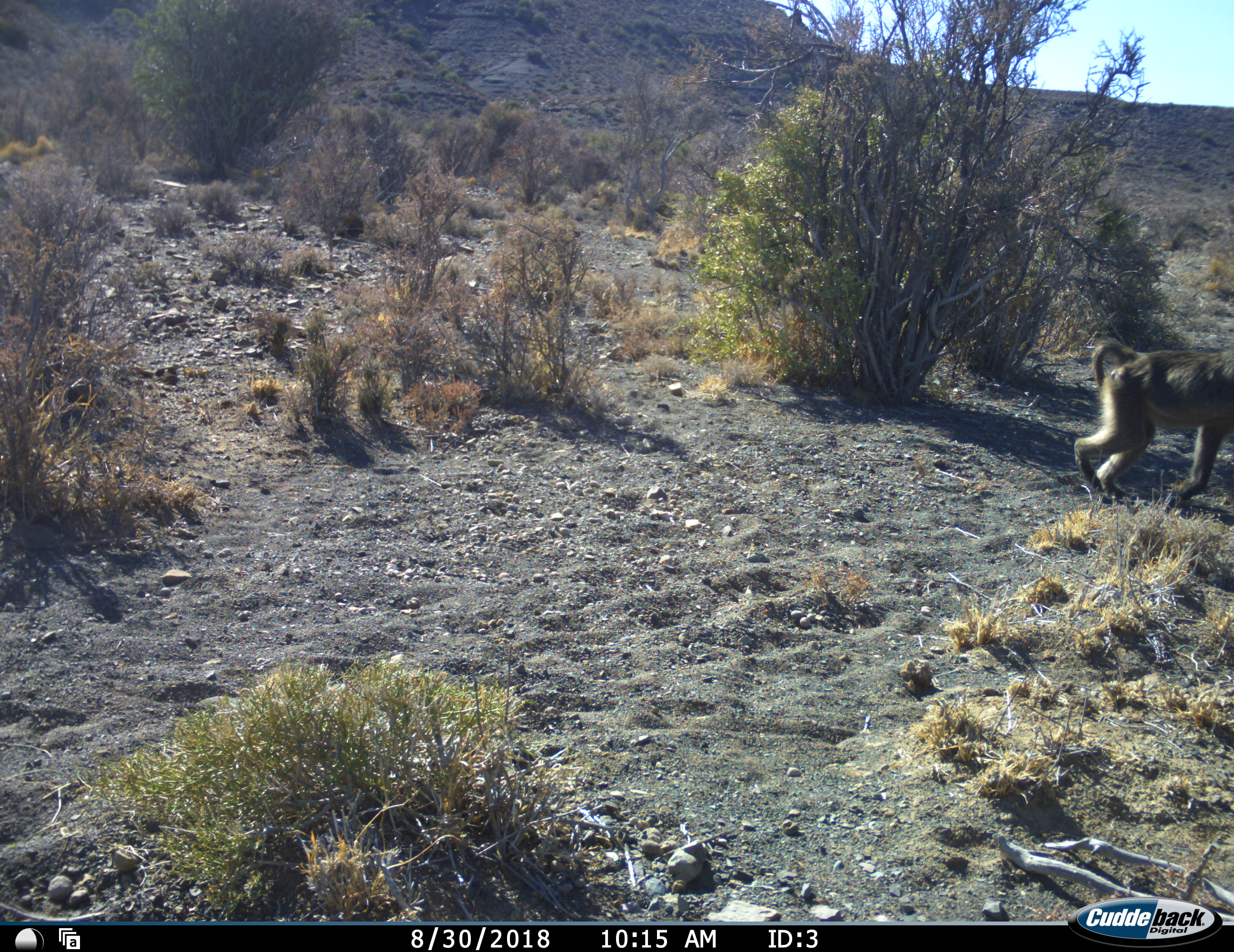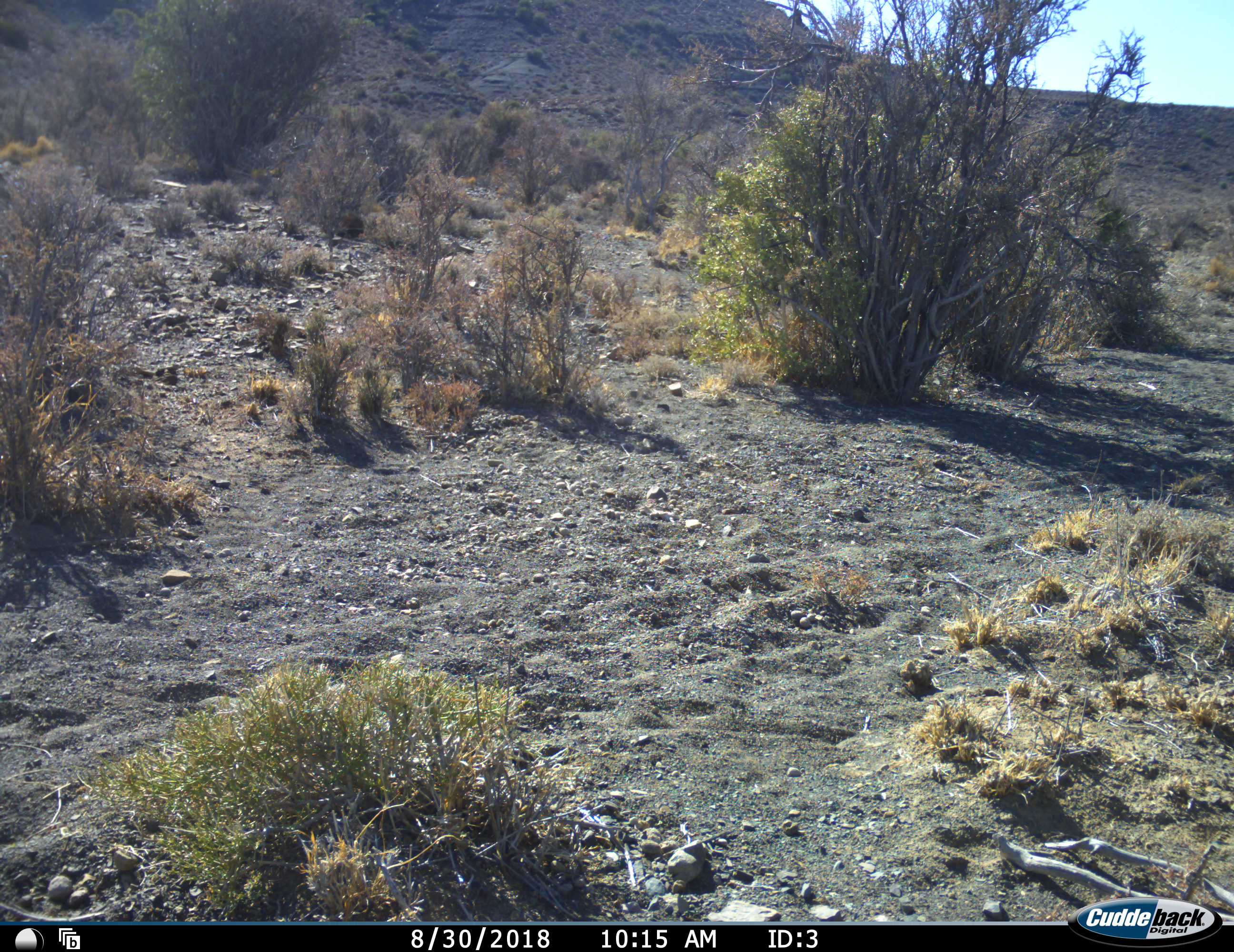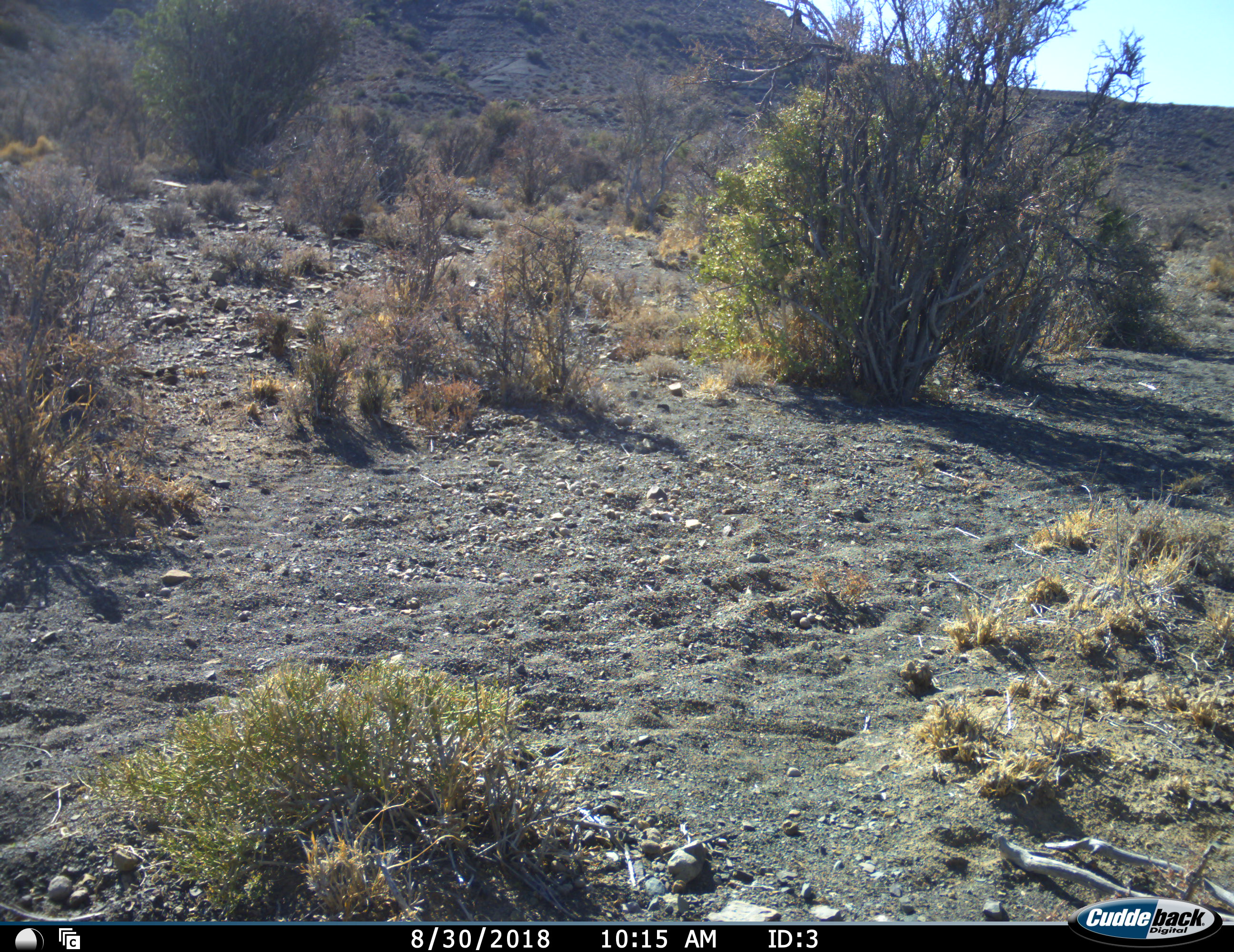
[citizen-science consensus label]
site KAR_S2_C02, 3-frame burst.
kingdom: Animalia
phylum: Chordata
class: Mammalia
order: Primates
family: Cercopithecidae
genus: Papio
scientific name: Papio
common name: baboon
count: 1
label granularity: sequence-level